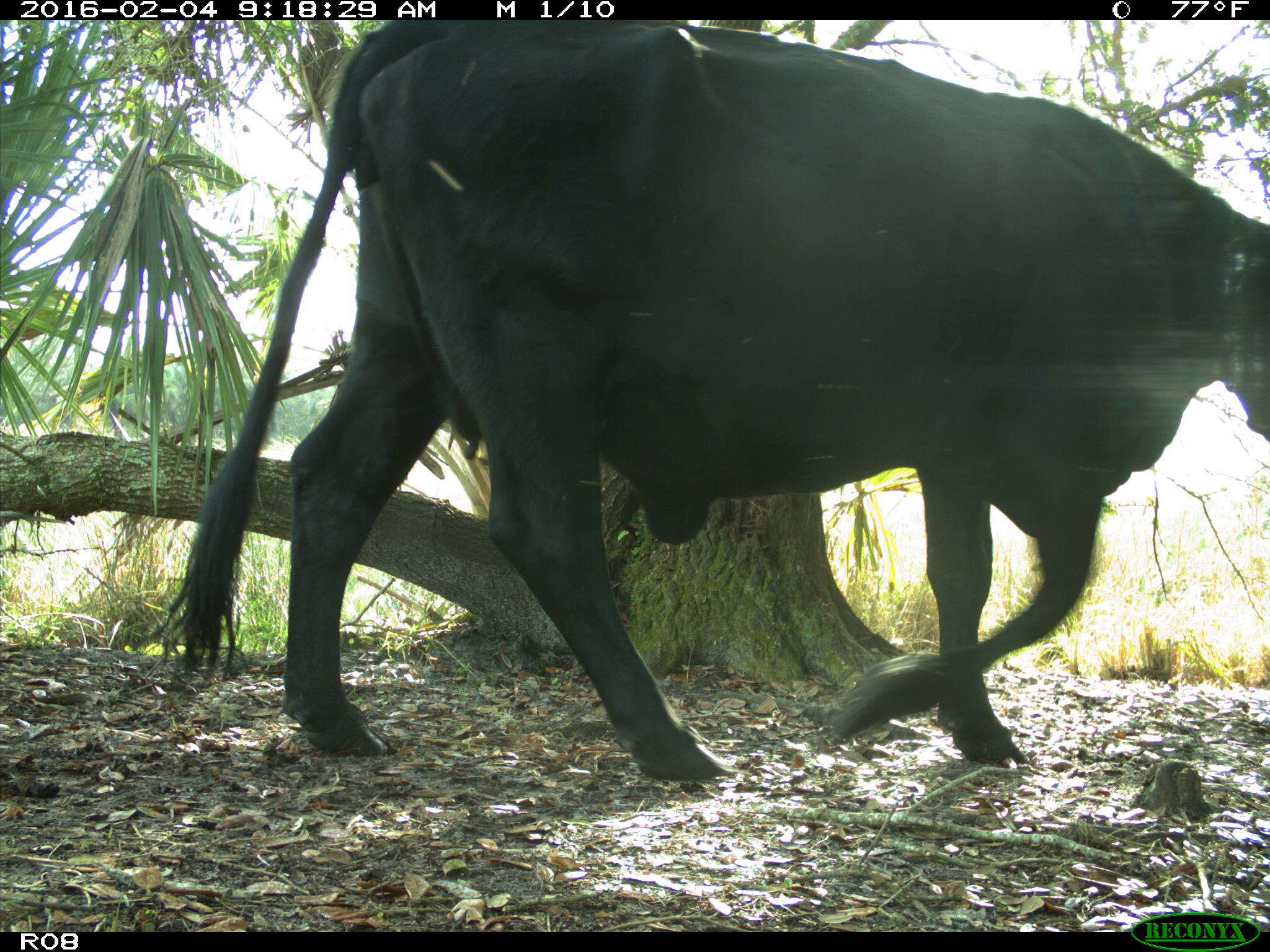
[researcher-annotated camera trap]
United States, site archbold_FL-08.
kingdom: Animalia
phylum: Chordata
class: Mammalia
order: Artiodactyla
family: Bovidae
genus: Bos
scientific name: Bos taurus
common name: domestic cow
Bos taurus (domestic cow).